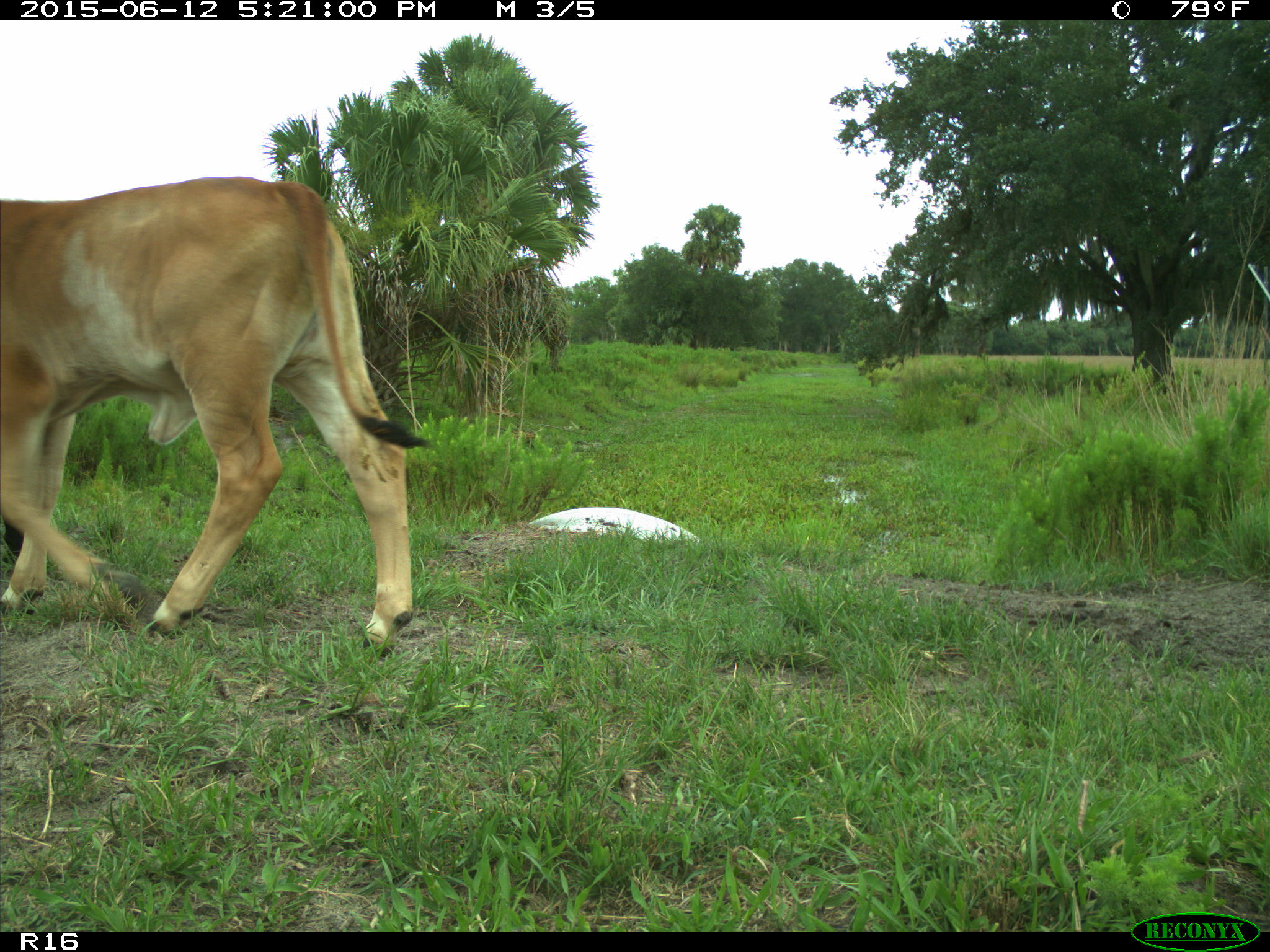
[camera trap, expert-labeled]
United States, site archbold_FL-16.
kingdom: Animalia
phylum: Chordata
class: Mammalia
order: Artiodactyla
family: Bovidae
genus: Bos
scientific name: Bos taurus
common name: domestic cow